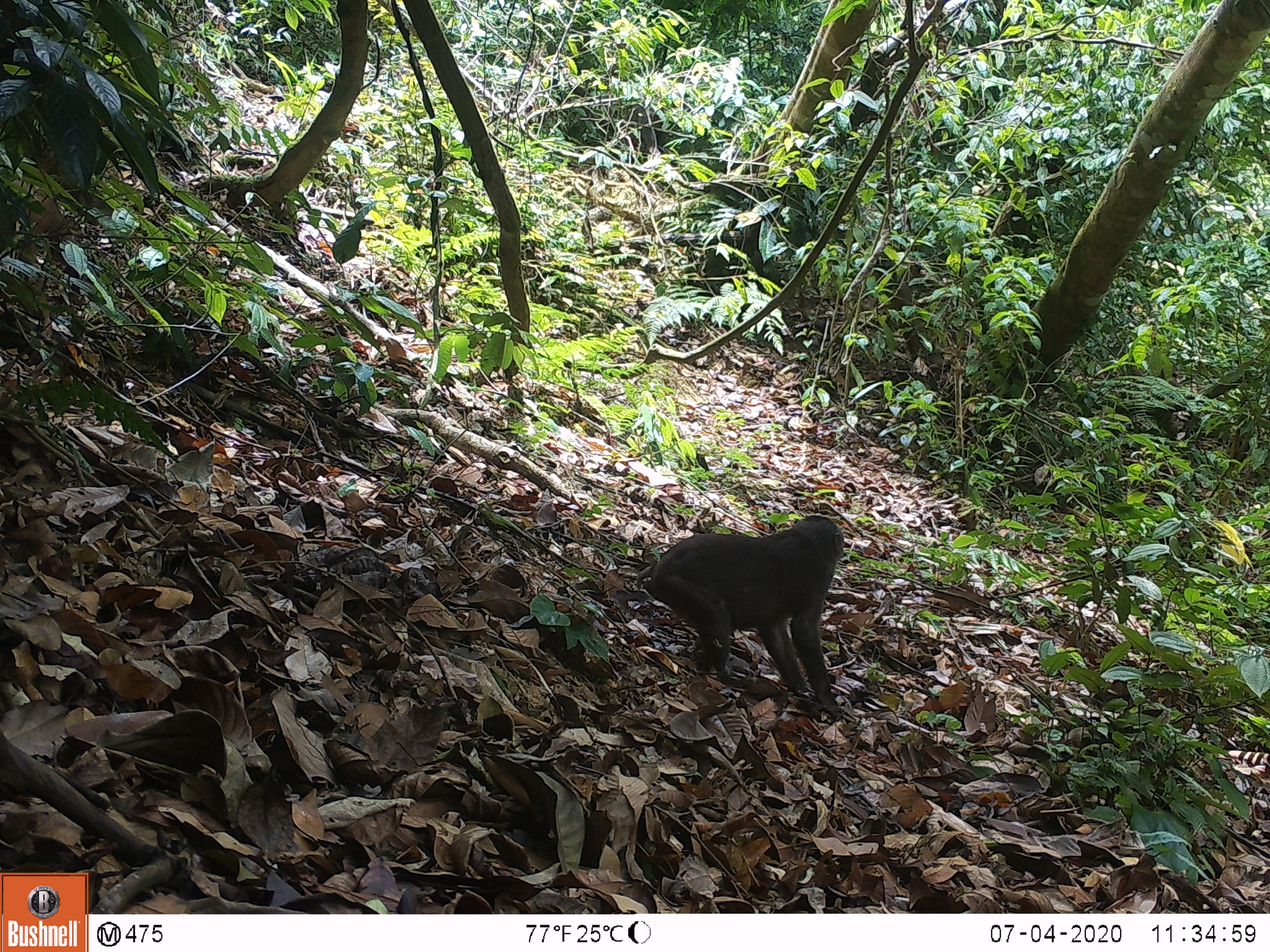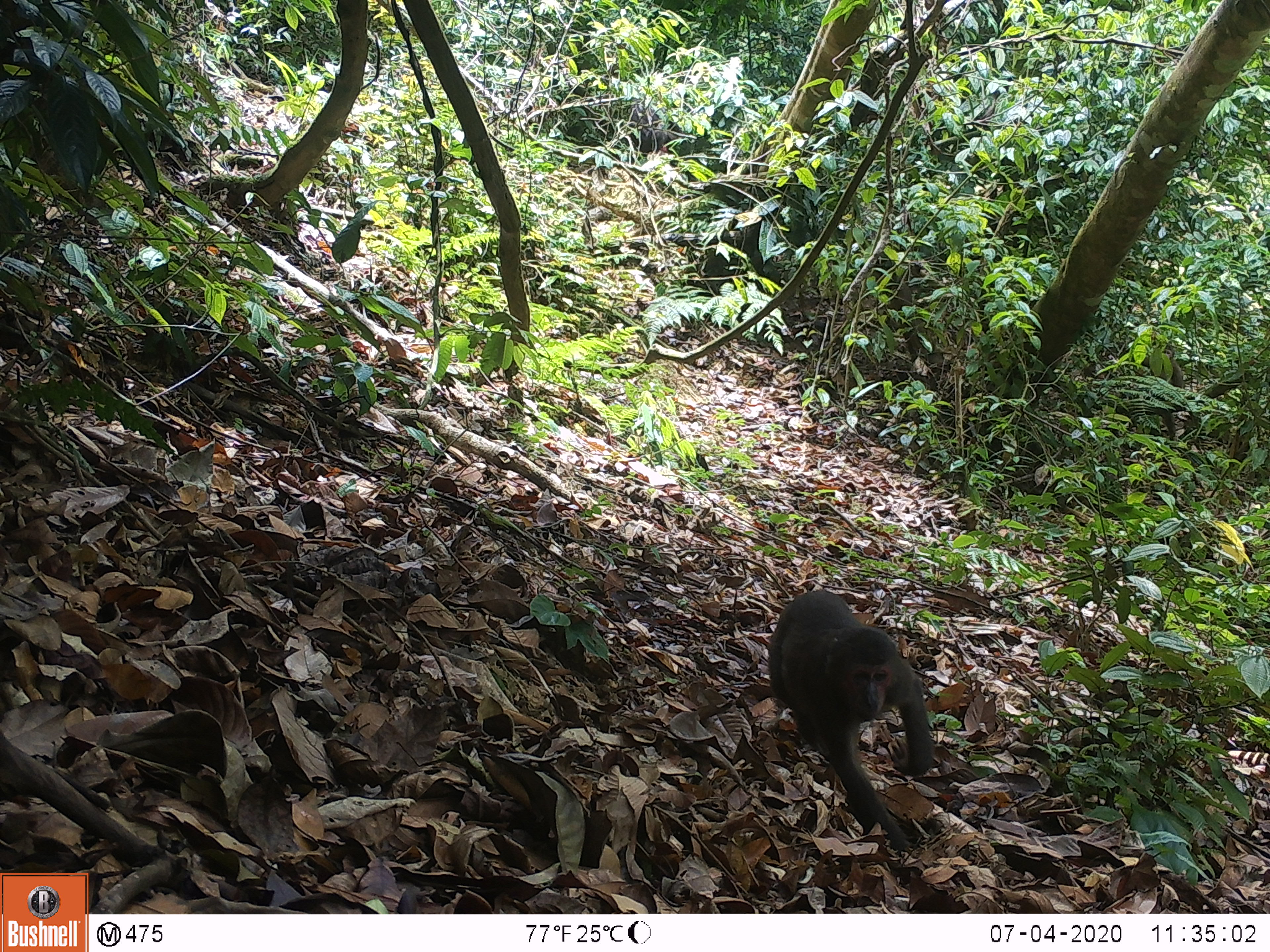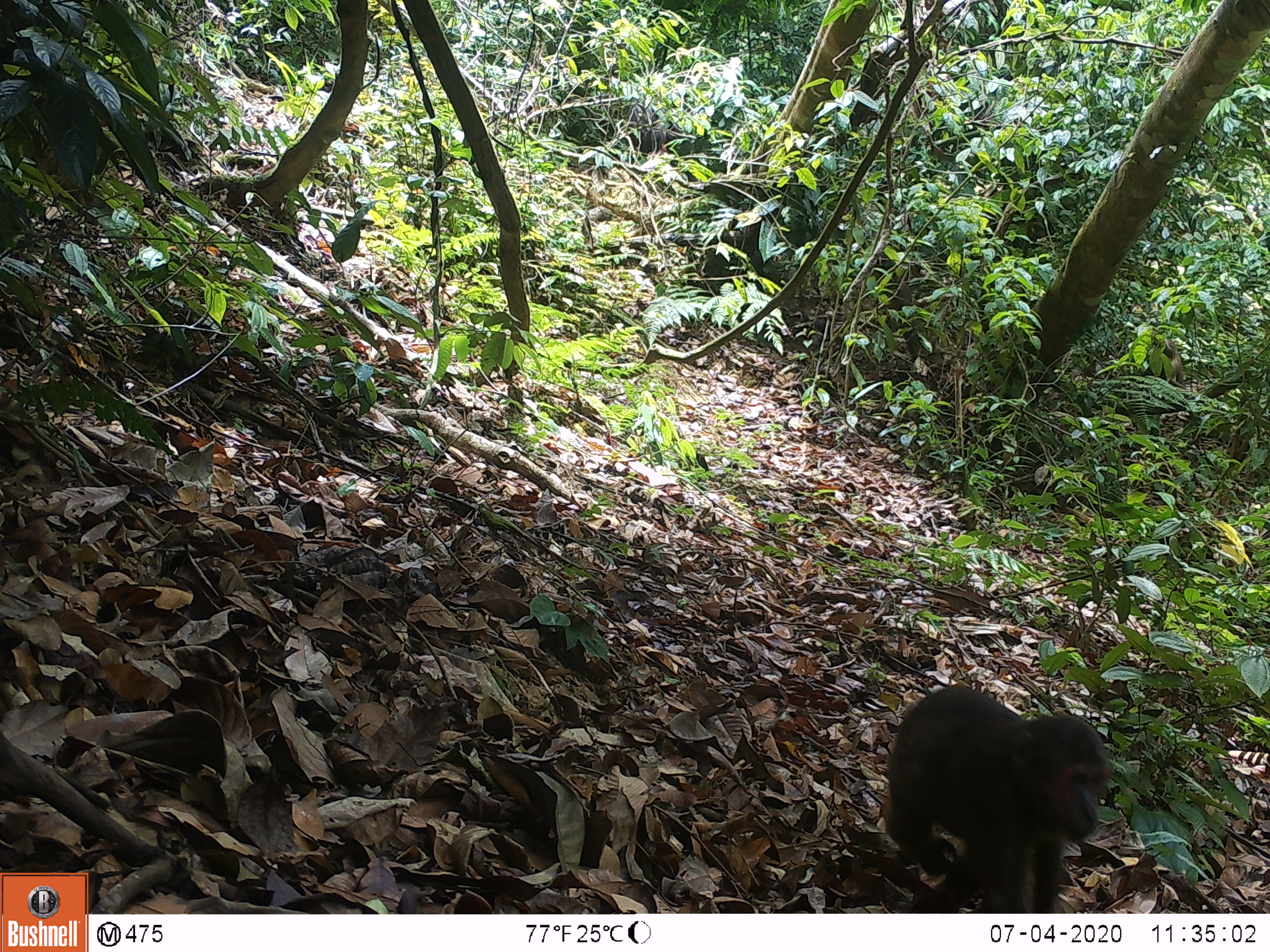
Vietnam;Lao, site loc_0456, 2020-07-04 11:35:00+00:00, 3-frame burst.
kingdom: Animalia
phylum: Chordata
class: Mammalia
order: Primates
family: Cercopithecidae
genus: Macaca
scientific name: Macaca arctoides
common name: stump-tailed macaque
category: stump tailed macaque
Stump tailed macaque (stump-tailed macaque) (Macaca arctoides). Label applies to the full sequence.